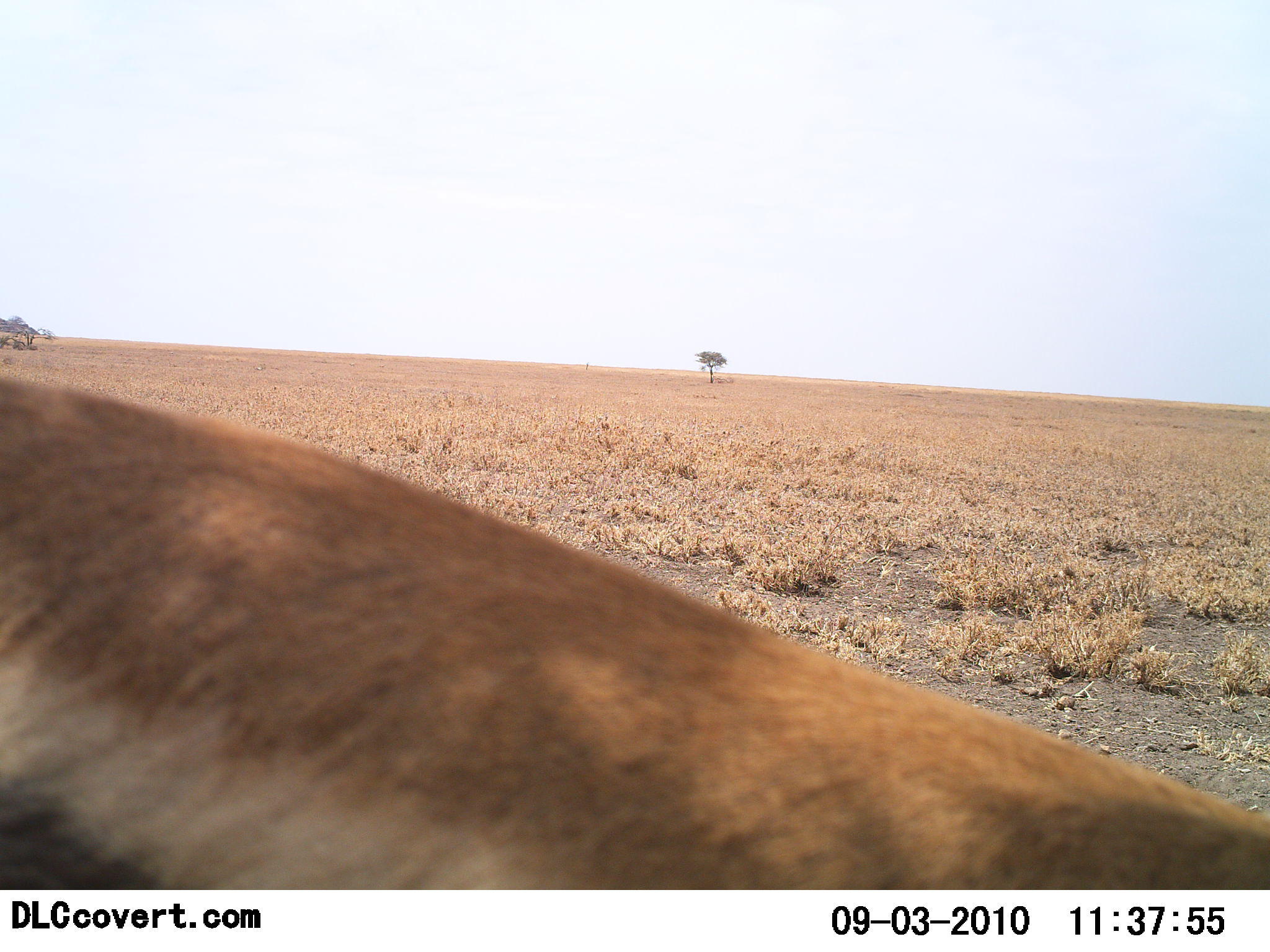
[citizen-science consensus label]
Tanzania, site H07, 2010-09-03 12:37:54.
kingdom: Animalia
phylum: Chordata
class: Mammalia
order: Artiodactyla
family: Bovidae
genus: Eudorcas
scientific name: Eudorcas thomsonii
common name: thomson's gazelle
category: gazellethomsons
Gazellethomsons (thomson's gazelle) (Eudorcas thomsonii), count 1. Behavior (volunteer vote fractions): standing 73%, resting 13%, moving 7%, interacting 0%. Young present (vote fraction): 0%. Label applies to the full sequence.